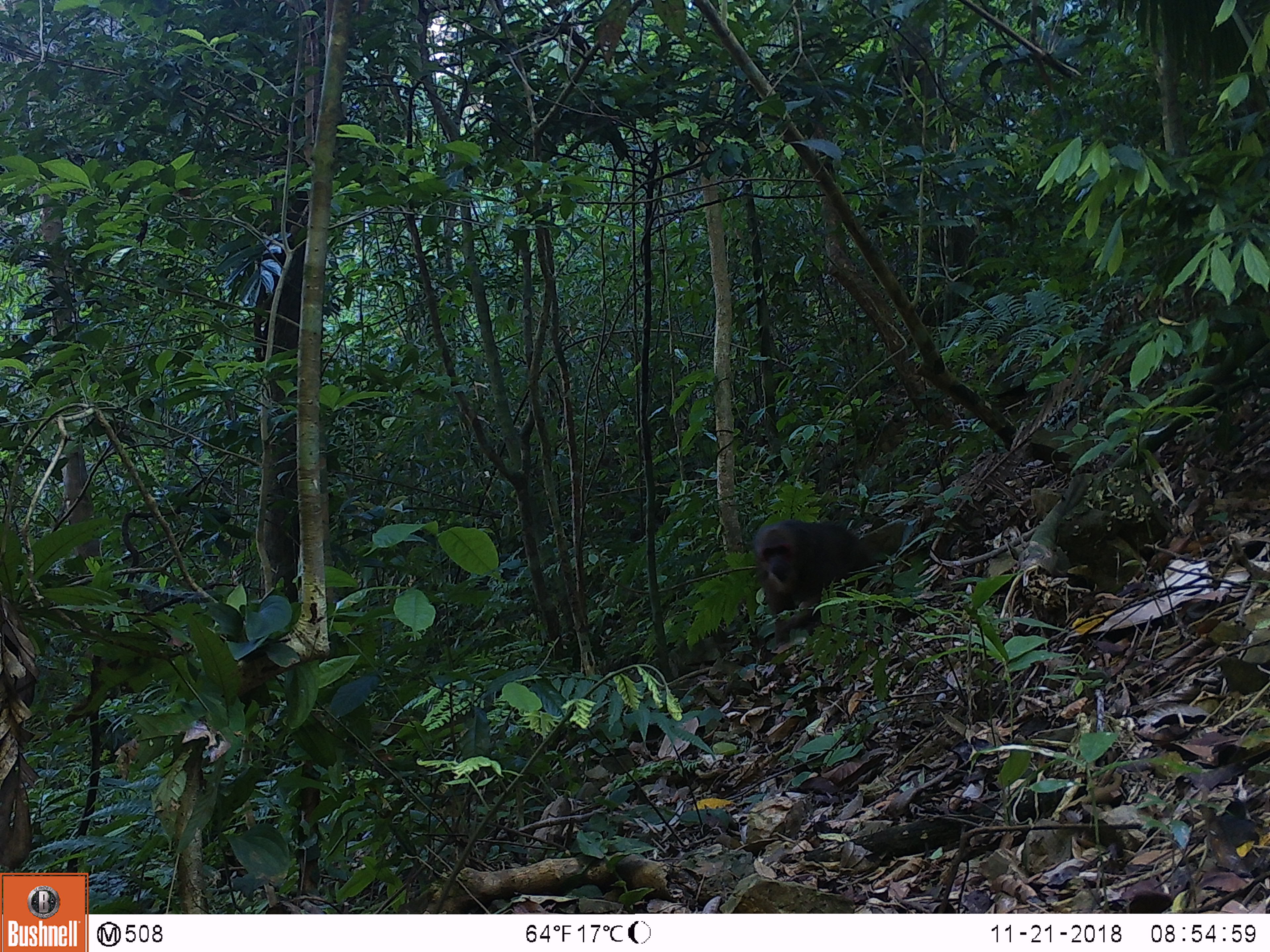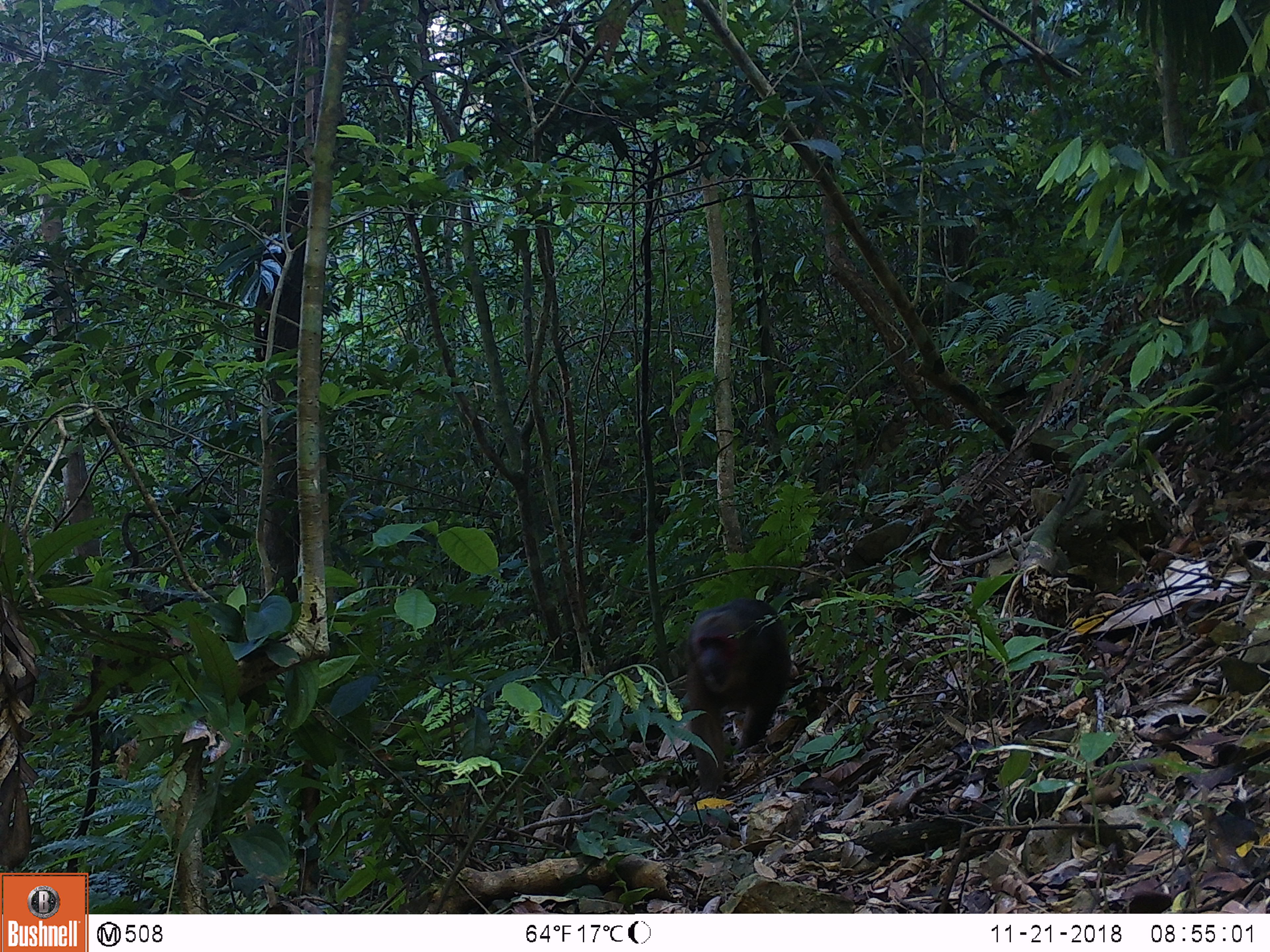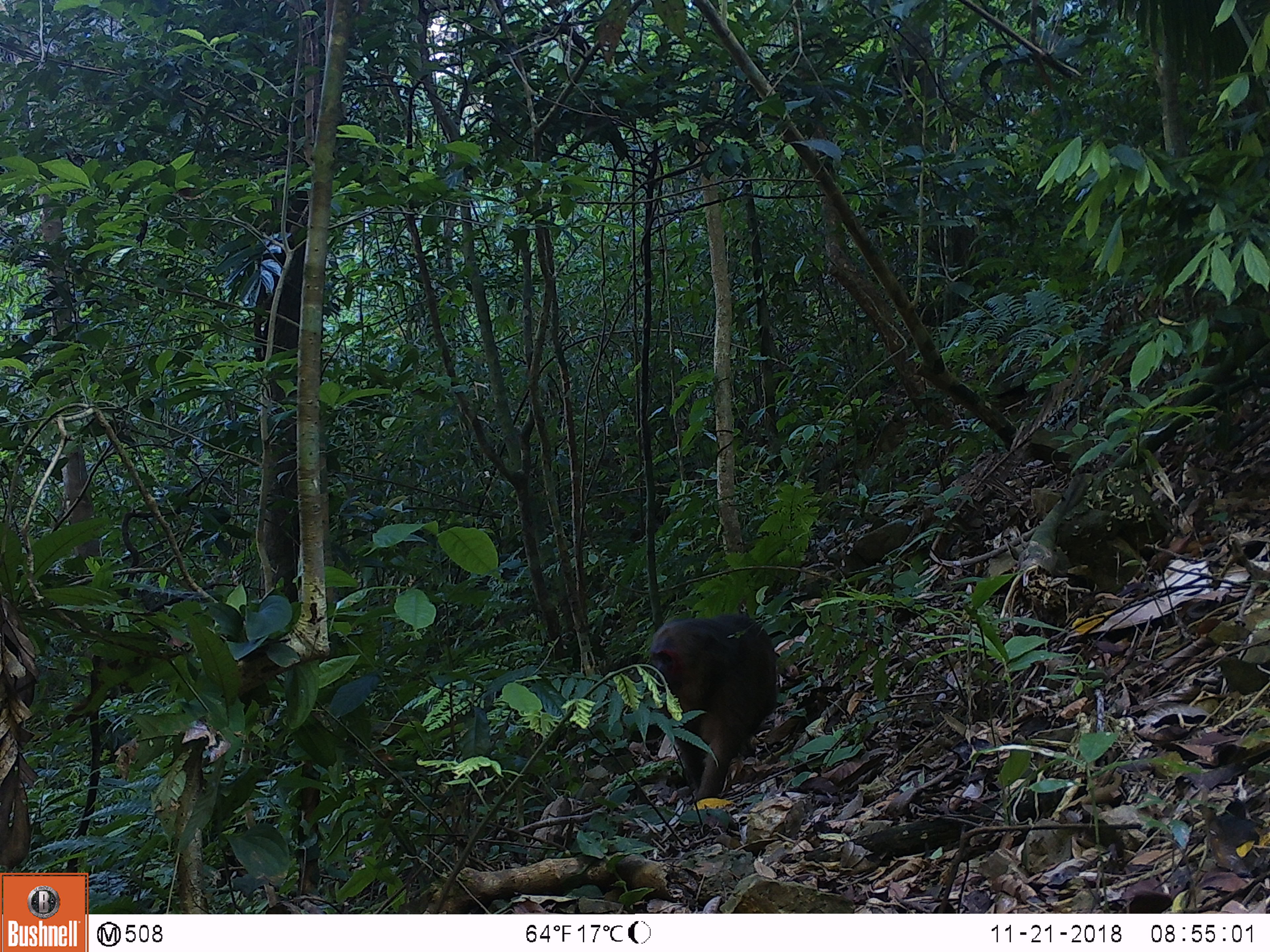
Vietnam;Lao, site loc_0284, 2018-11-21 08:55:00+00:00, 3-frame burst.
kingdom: Animalia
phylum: Chordata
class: Mammalia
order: Primates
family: Cercopithecidae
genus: Macaca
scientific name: Macaca arctoides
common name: stump-tailed macaque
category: stump tailed macaque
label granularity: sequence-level